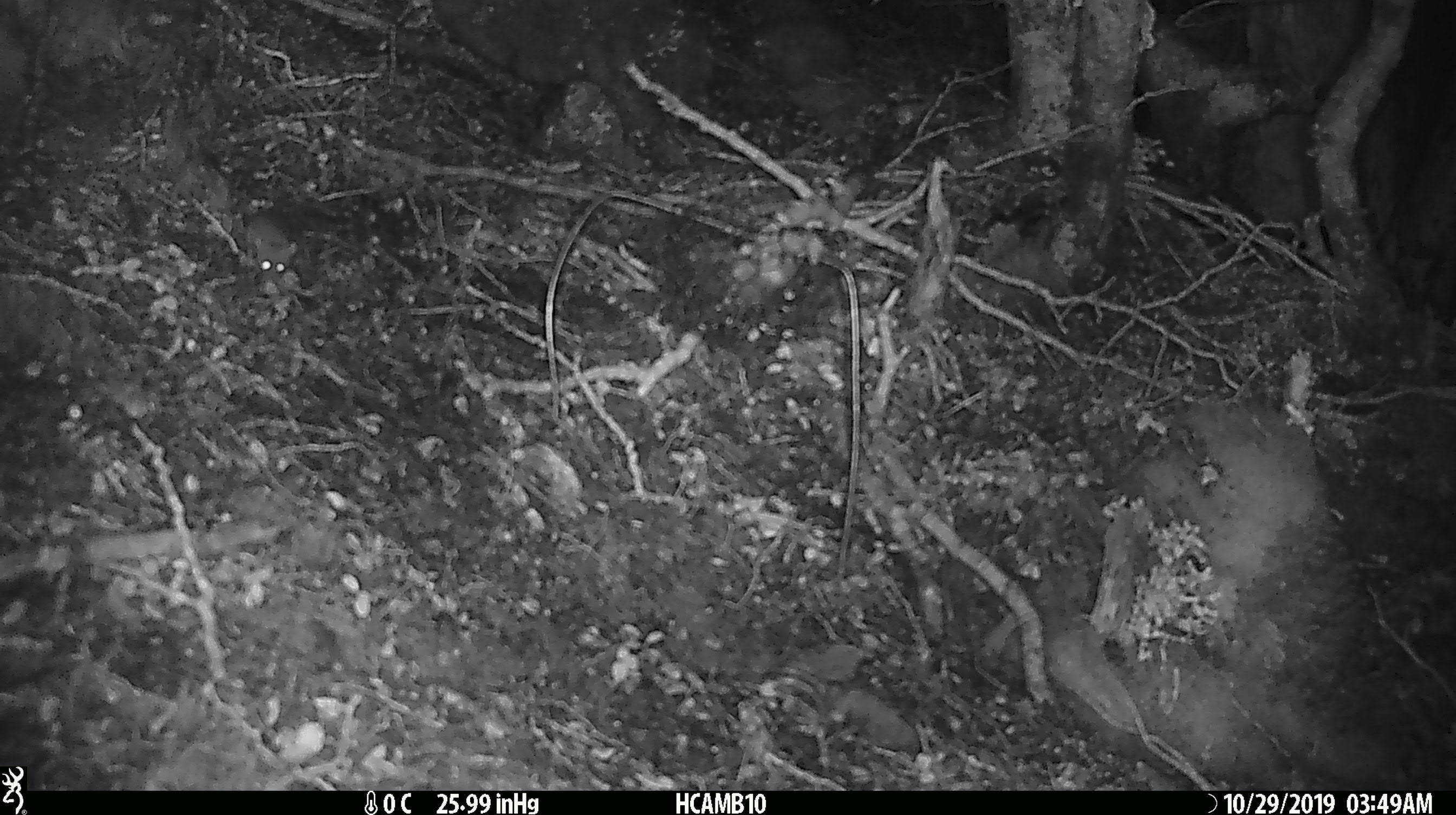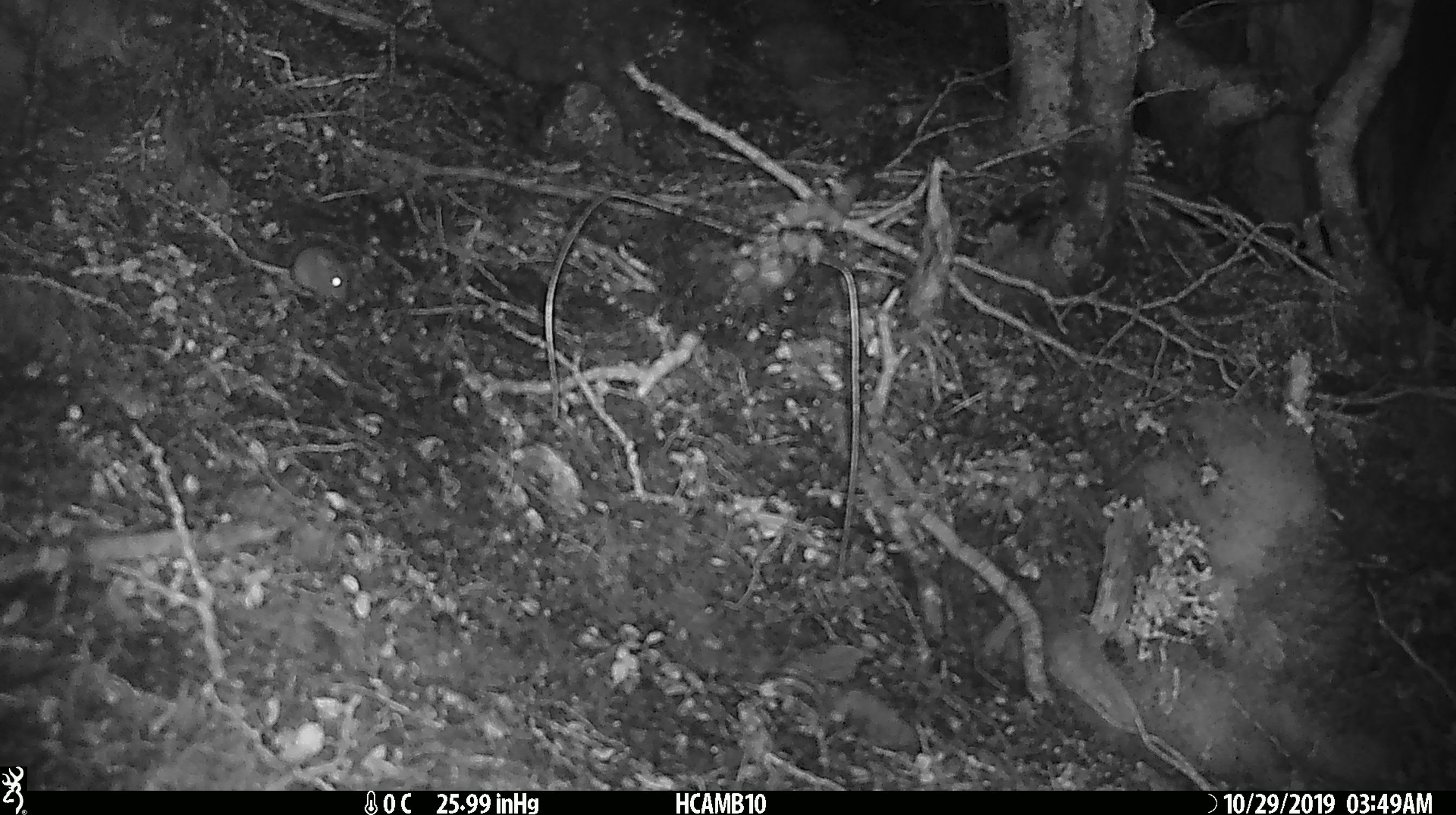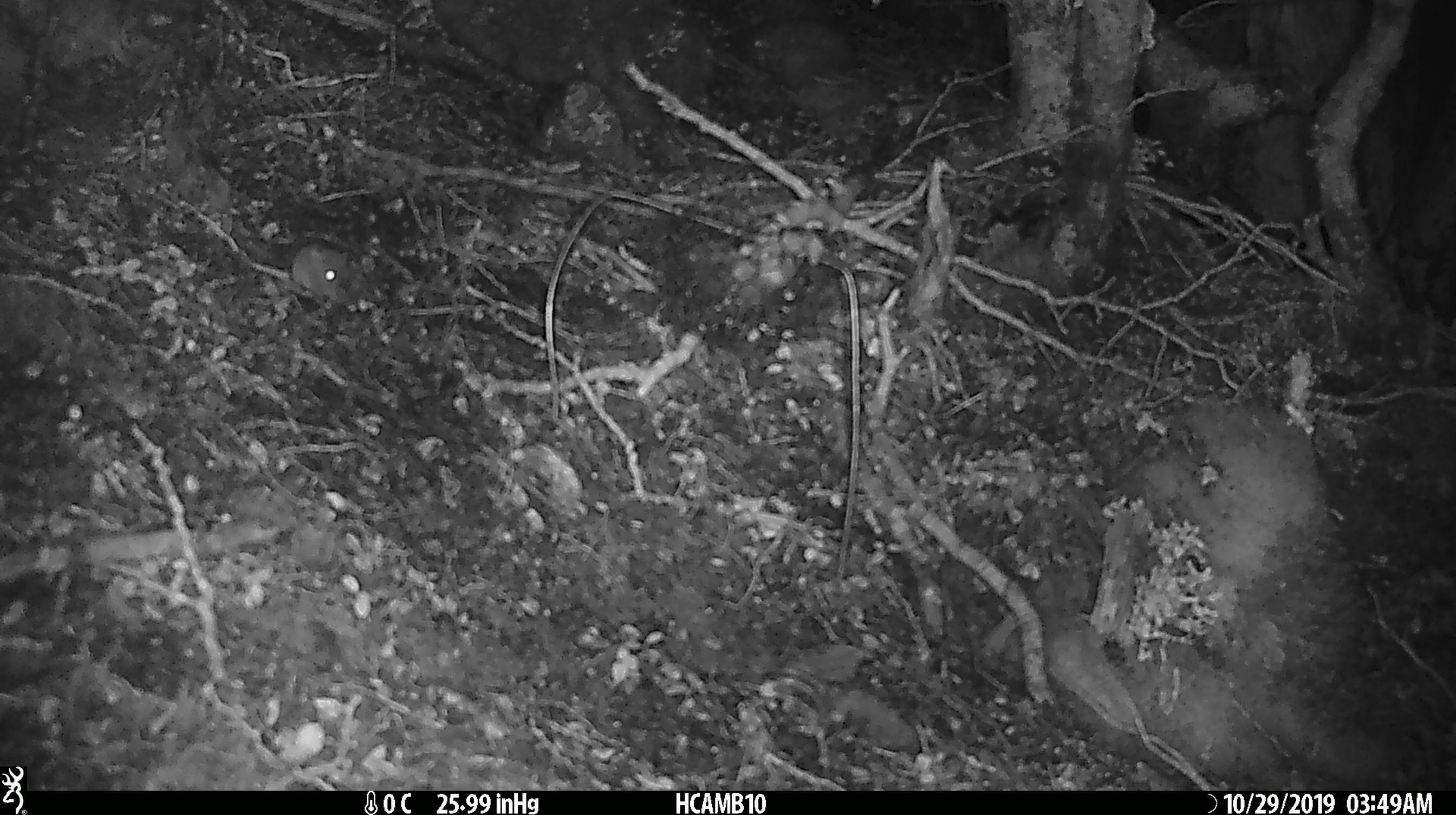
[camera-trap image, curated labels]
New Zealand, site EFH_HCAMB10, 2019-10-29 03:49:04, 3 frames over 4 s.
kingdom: Animalia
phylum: Chordata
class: Mammalia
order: Rodentia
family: Muridae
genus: Mus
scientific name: Mus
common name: mouse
Mouse (Mus).